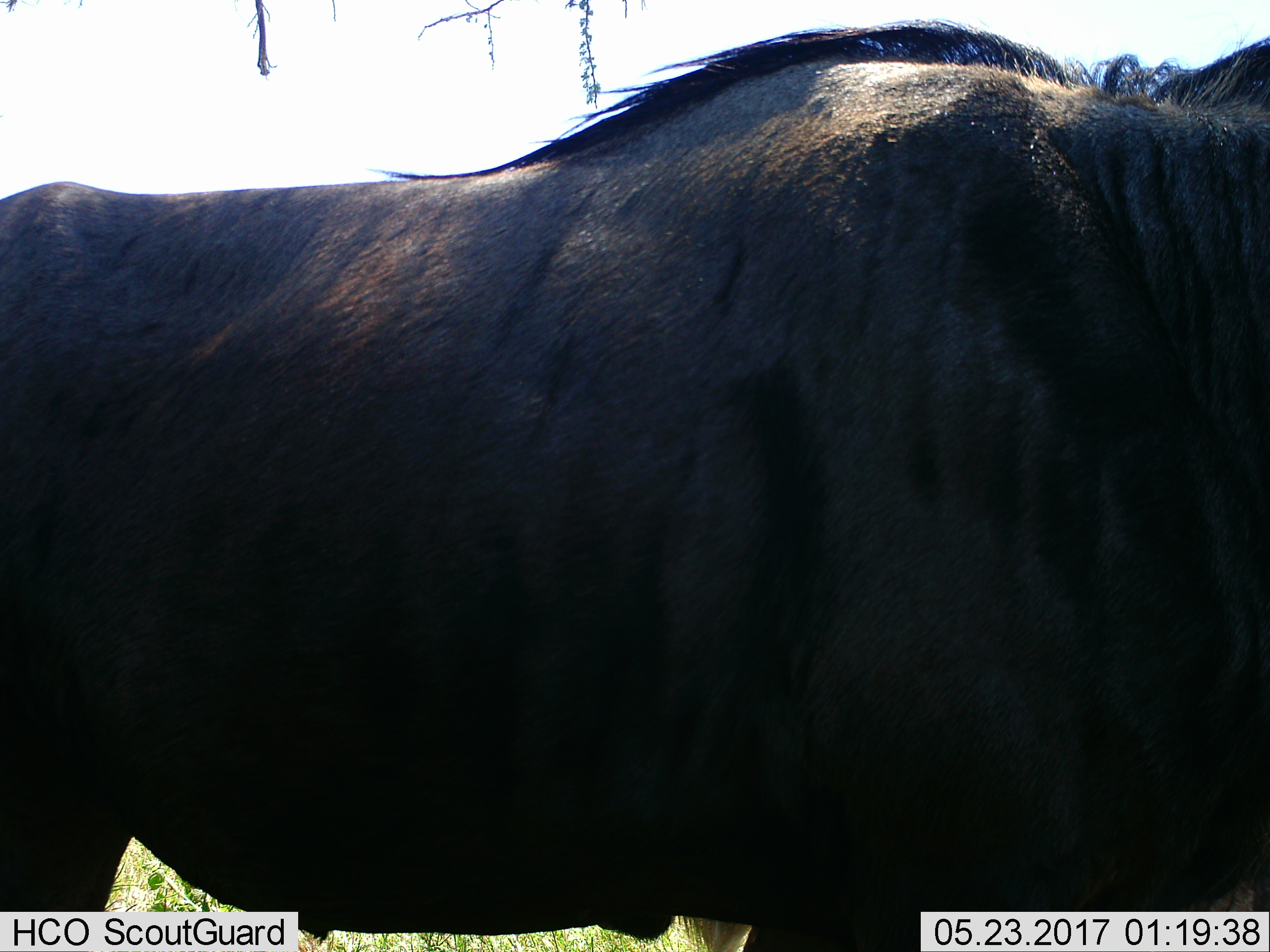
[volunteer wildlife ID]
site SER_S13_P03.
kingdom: Animalia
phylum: Chordata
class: Mammalia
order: Artiodactyla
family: Bovidae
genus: Connochaetes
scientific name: Connochaetes taurinus taurinus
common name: blue wildebeest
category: wildebeestblue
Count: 1.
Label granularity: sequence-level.